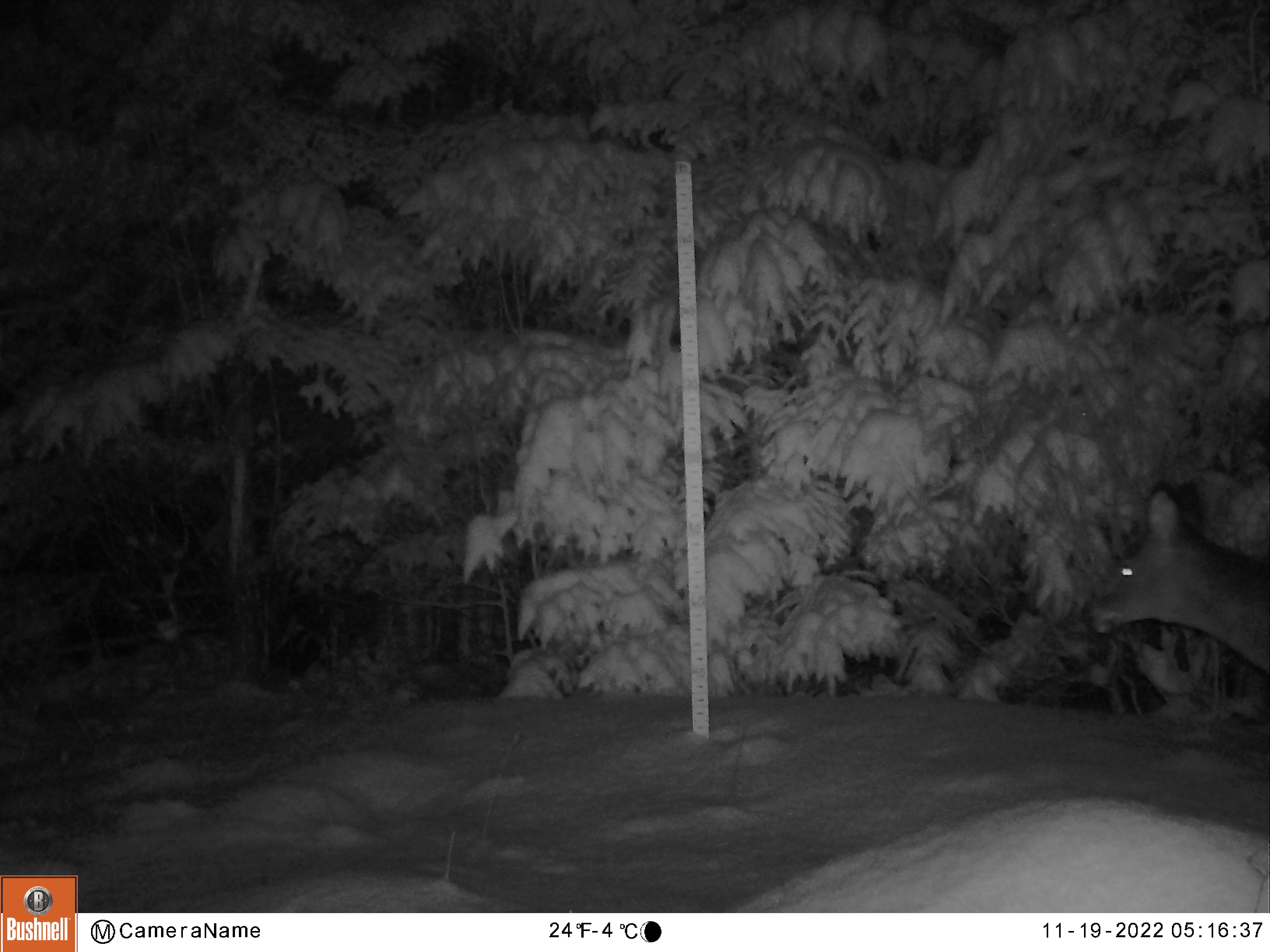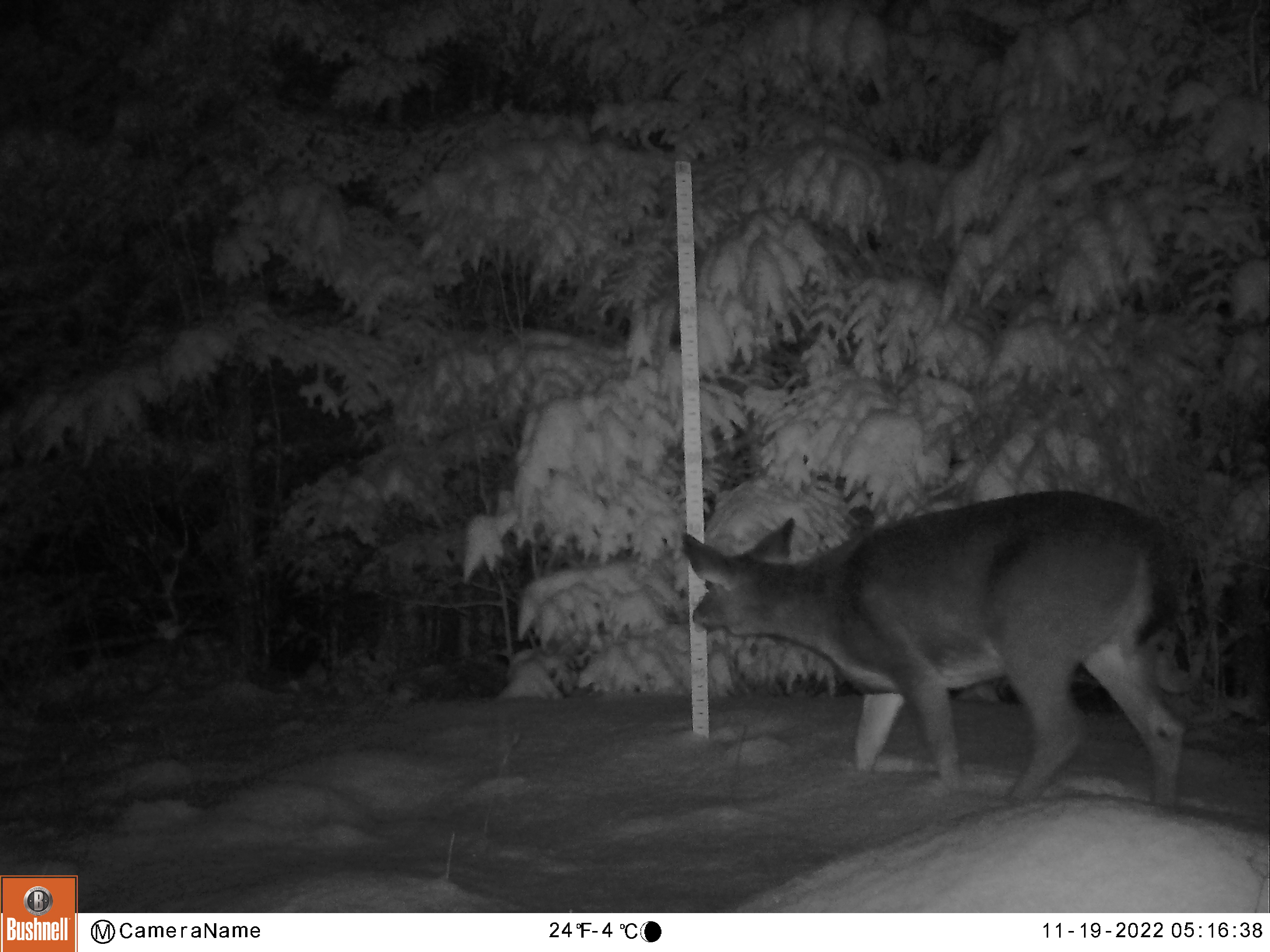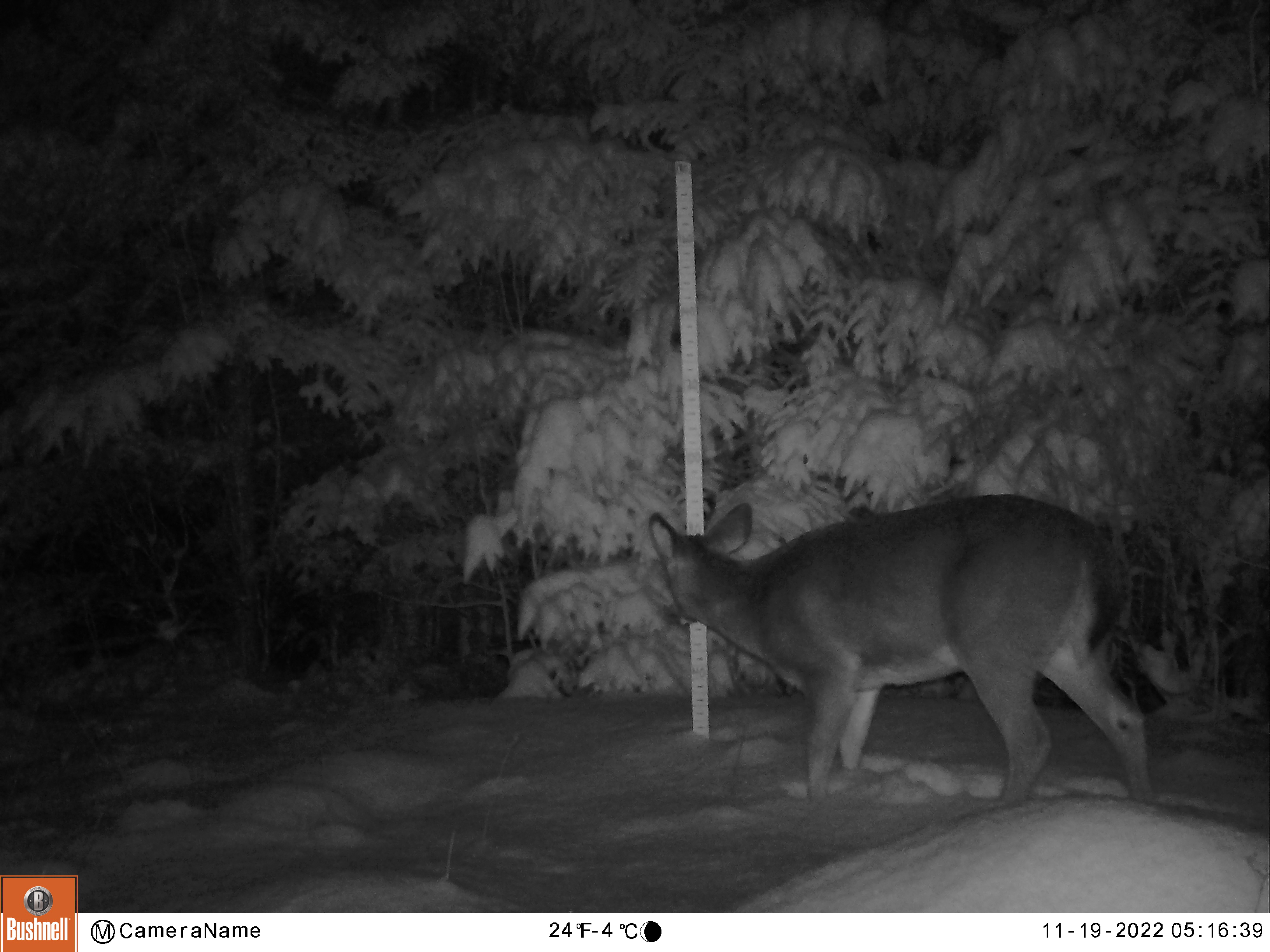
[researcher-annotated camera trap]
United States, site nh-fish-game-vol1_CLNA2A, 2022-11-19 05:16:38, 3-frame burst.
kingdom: Animalia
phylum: Chordata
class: Mammalia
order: Artiodactyla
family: Cervidae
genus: Odocoileus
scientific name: Odocoileus virginianus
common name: white-tailed deer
White-tailed deer (Odocoileus virginianus).